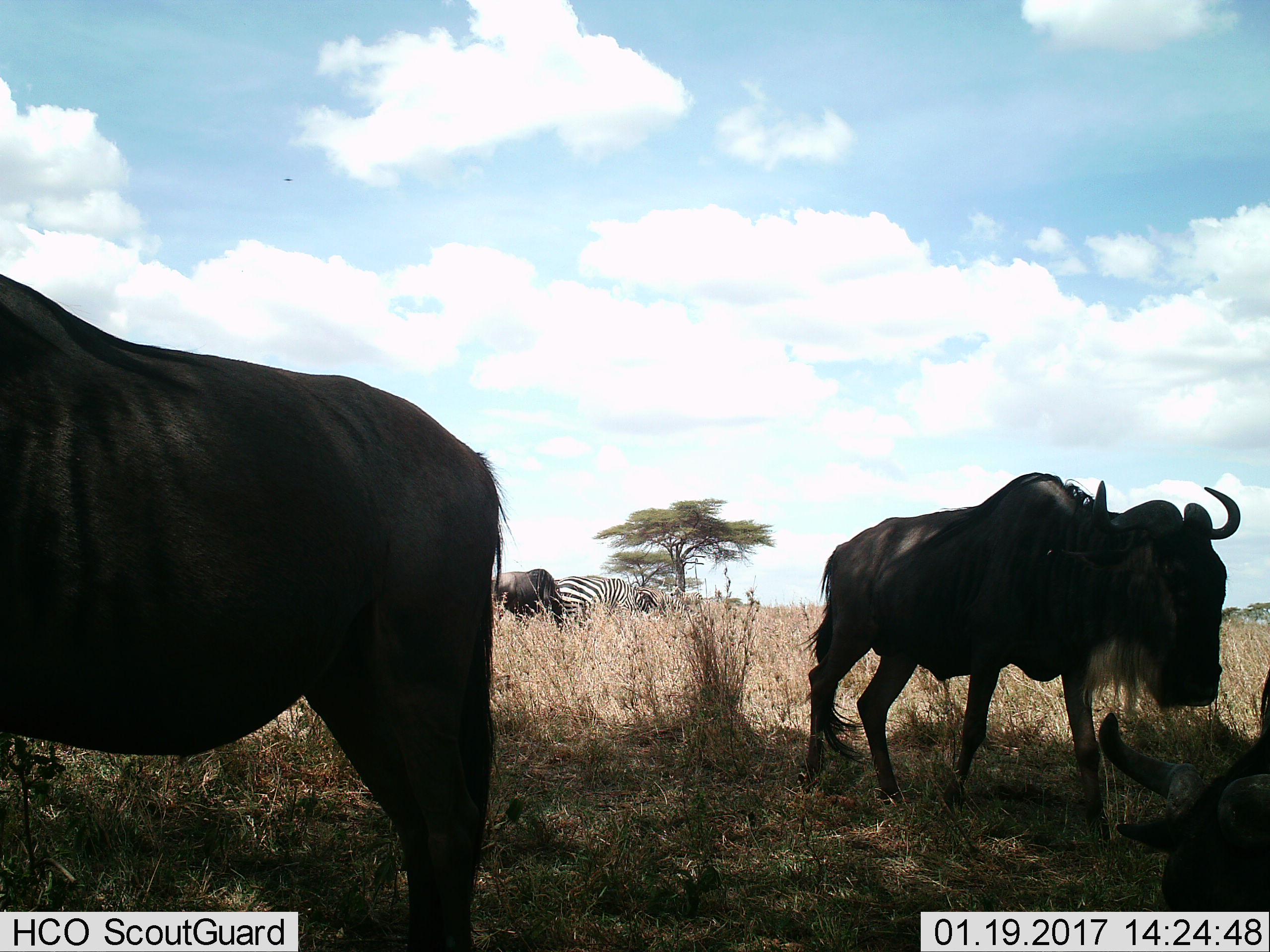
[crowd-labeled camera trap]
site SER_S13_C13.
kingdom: Animalia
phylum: Chordata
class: Mammalia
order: Artiodactyla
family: Bovidae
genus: Connochaetes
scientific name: Connochaetes taurinus taurinus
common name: blue wildebeest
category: wildebeestblue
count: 4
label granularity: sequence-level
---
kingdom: Animalia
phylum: Chordata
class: Mammalia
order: Perissodactyla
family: Equidae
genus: Equus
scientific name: Equus quagga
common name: plains zebra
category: zebraplains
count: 4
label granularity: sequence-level